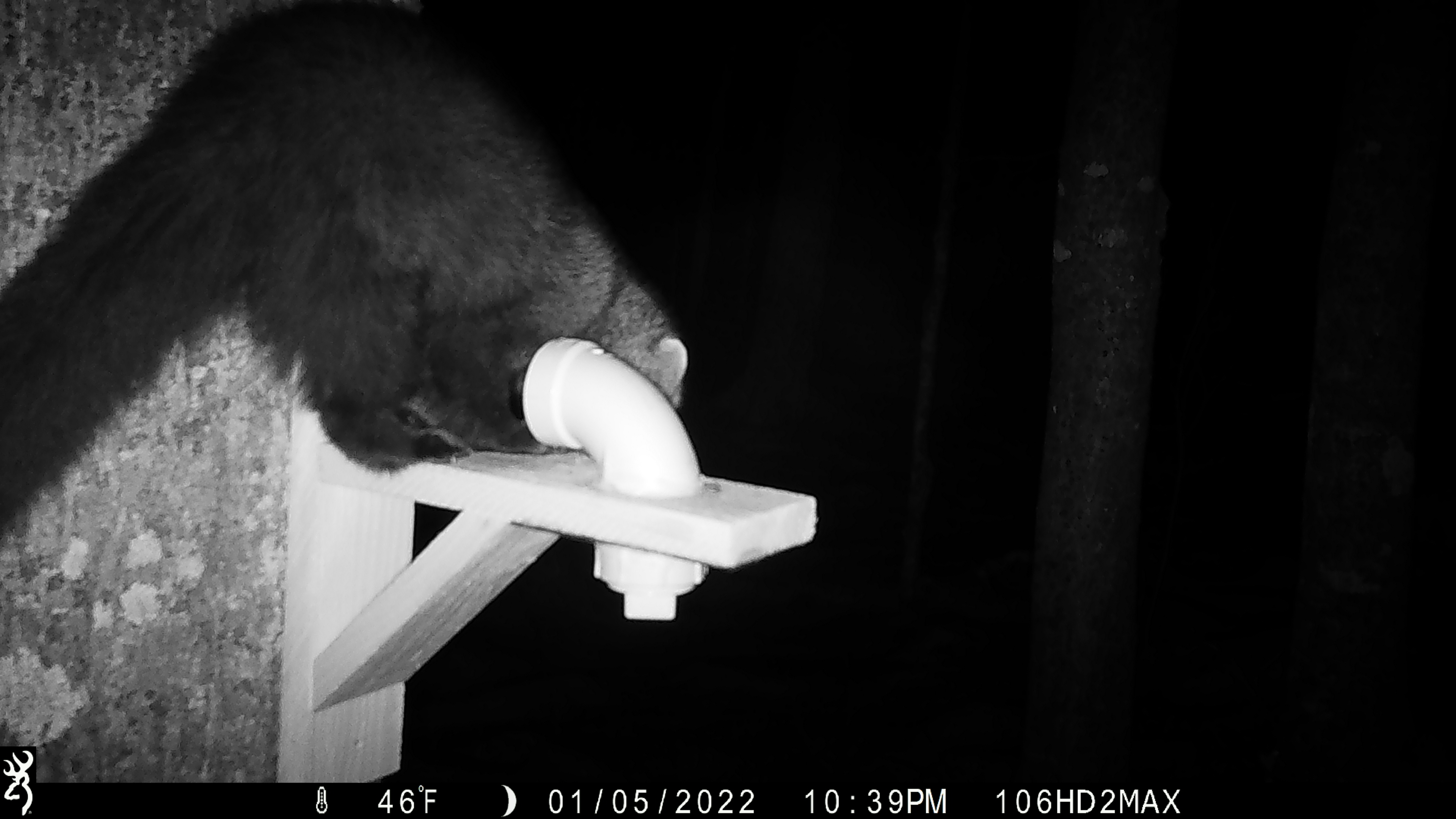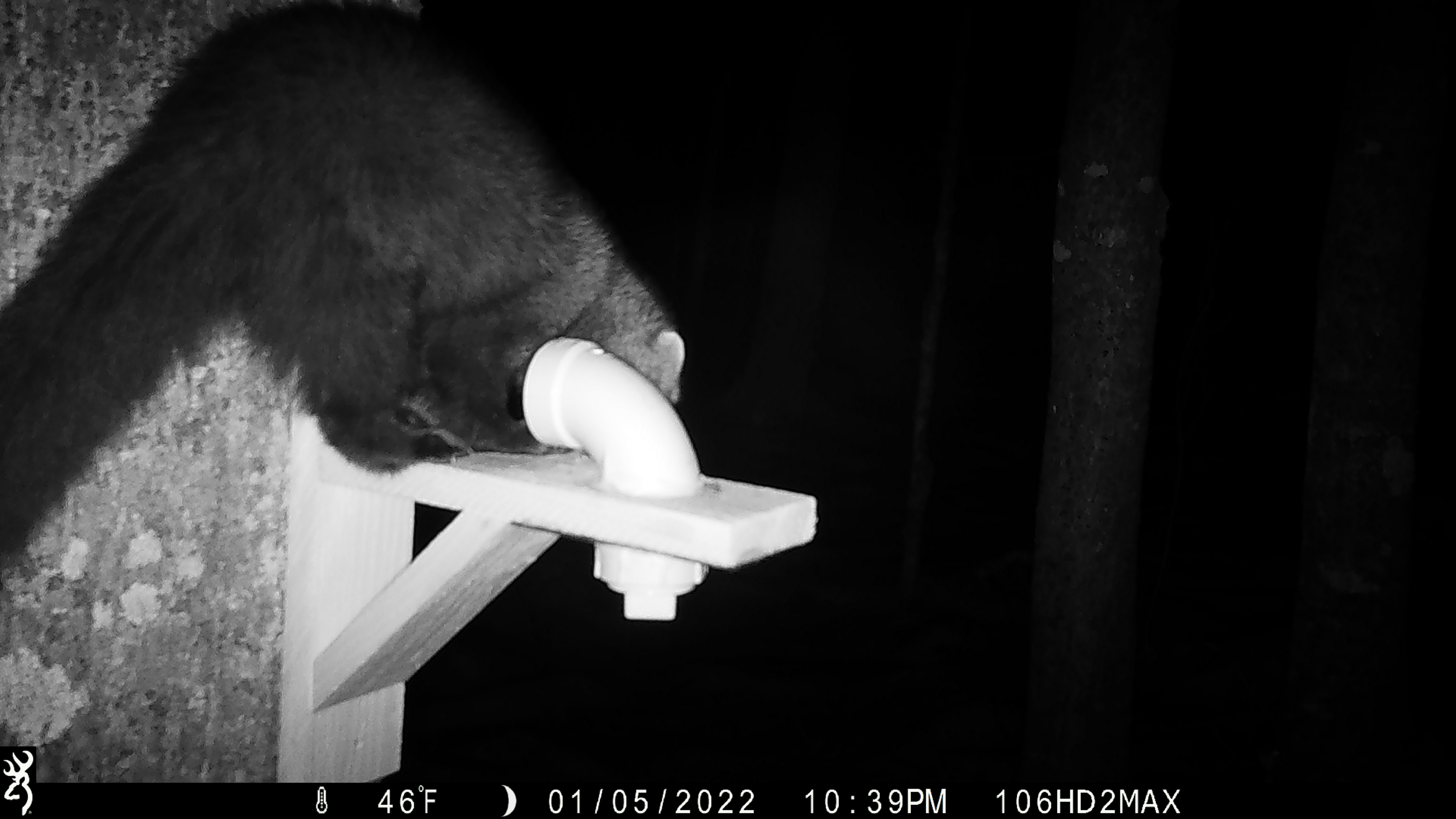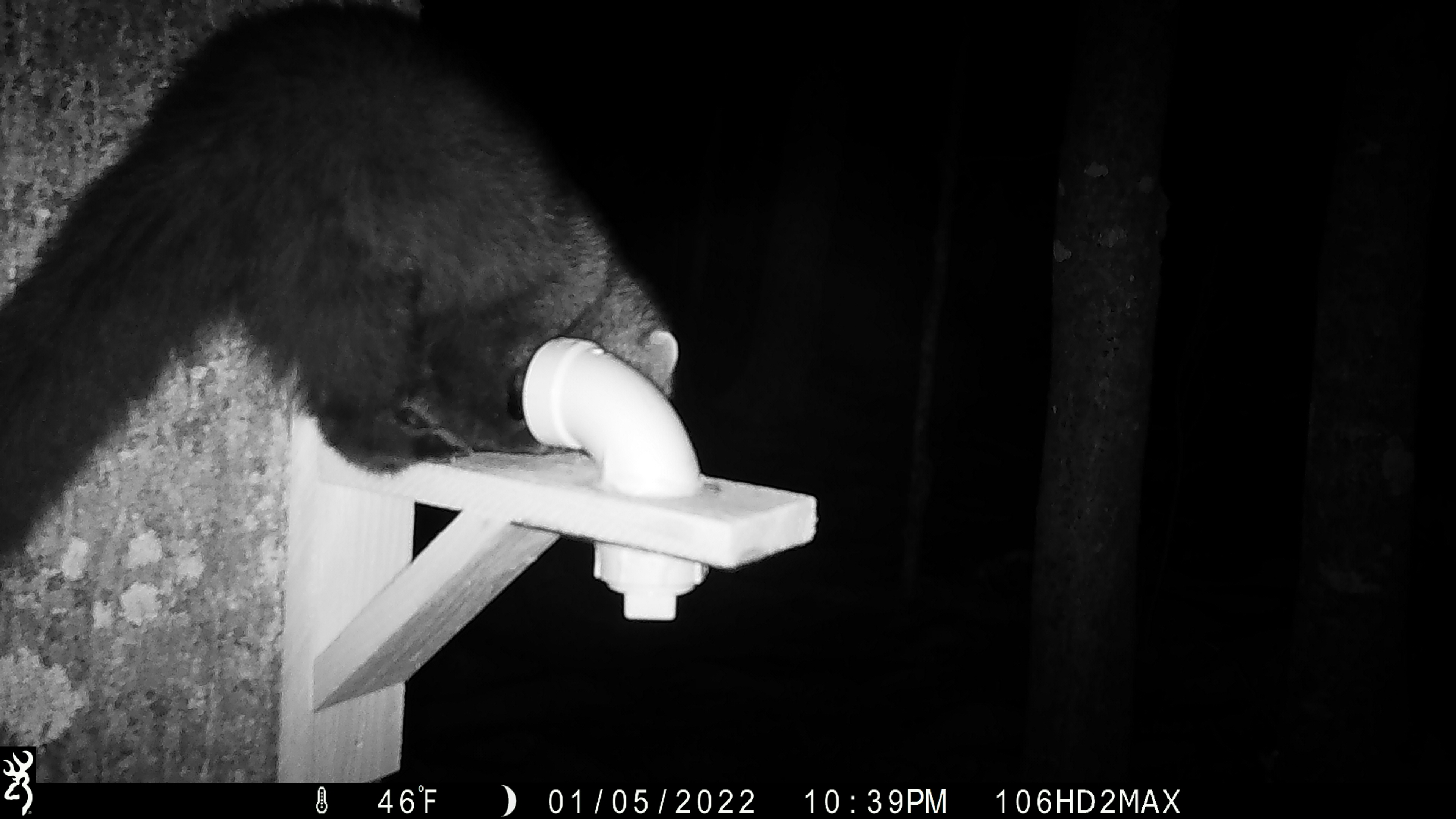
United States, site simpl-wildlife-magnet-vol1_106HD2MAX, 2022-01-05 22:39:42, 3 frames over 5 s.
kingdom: Animalia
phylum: Chordata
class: Mammalia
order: Carnivora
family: Mustelidae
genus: Pekania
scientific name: Pekania pennanti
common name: fisher